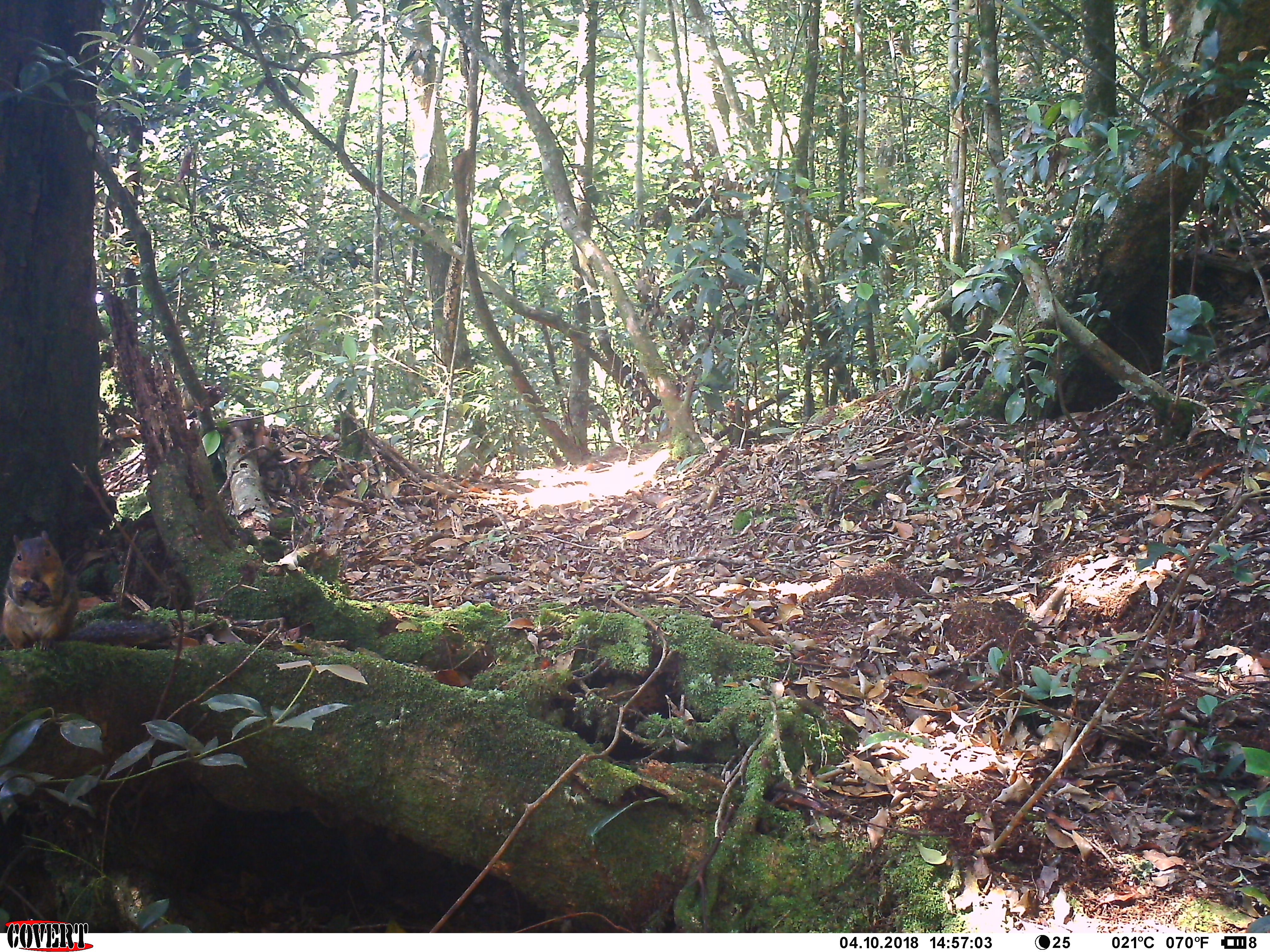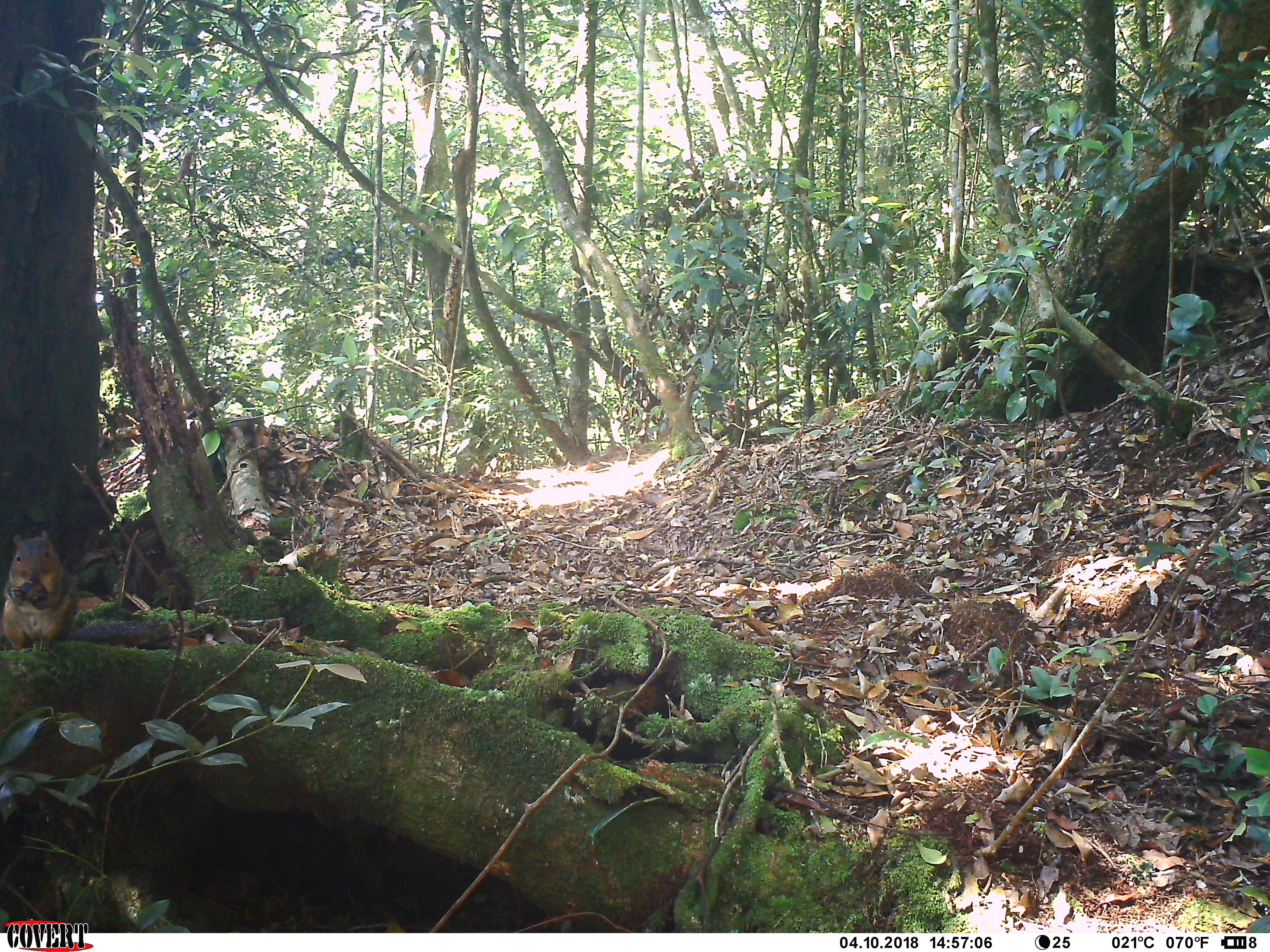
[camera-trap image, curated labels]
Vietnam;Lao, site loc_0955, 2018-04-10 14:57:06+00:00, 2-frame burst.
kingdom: Animalia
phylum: Chordata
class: Mammalia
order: Rodentia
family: Sciuridae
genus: Dremomys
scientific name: Dremomys rufigenis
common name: red-cheeked squirrel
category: red cheeked squirrel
Red cheeked squirrel (red-cheeked squirrel) (Dremomys rufigenis). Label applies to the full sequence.